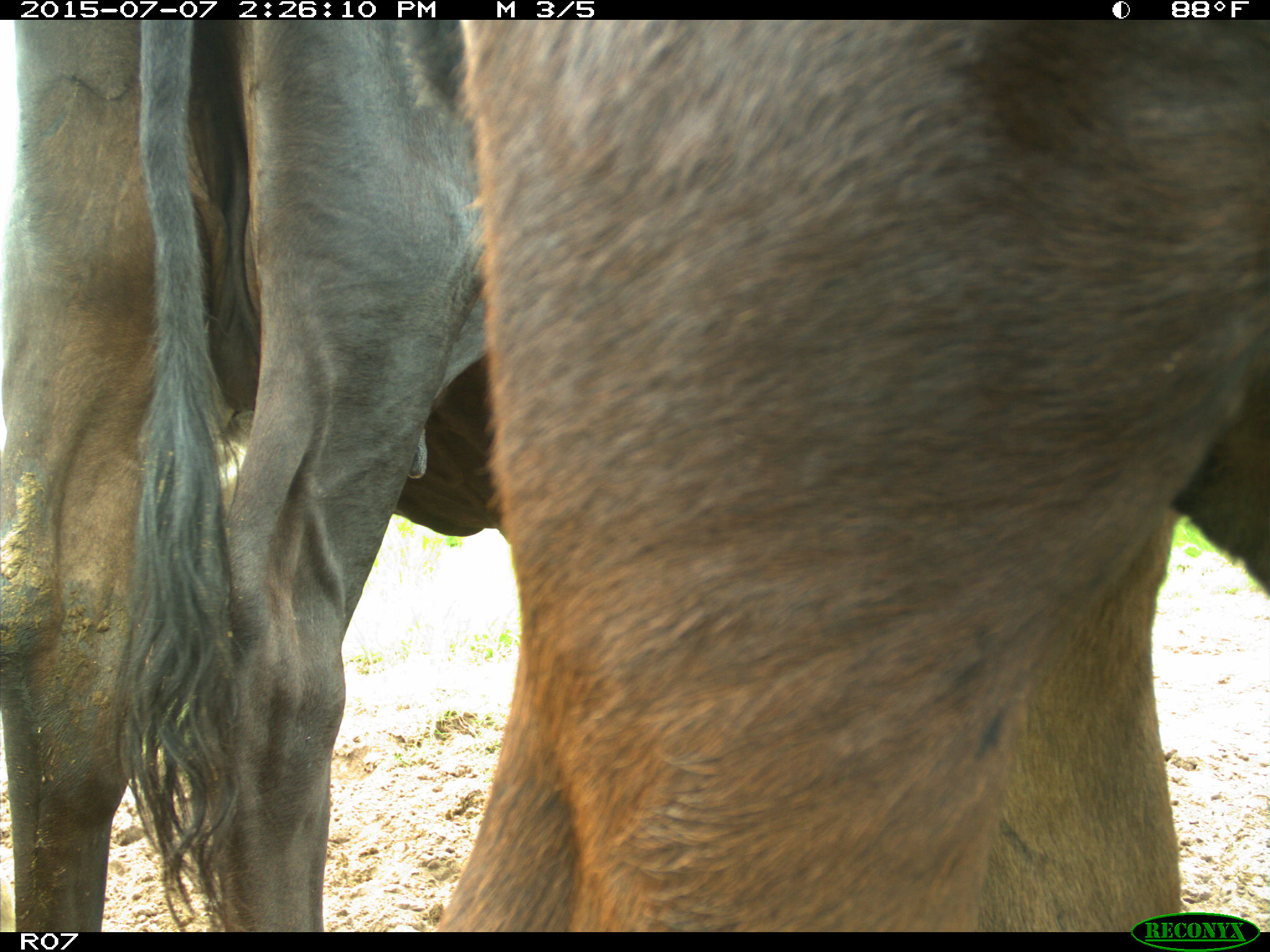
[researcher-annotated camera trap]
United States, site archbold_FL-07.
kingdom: Animalia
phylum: Chordata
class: Mammalia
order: Artiodactyla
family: Bovidae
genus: Bos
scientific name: Bos taurus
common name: domestic cow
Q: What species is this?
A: Bos taurus (domestic cow).